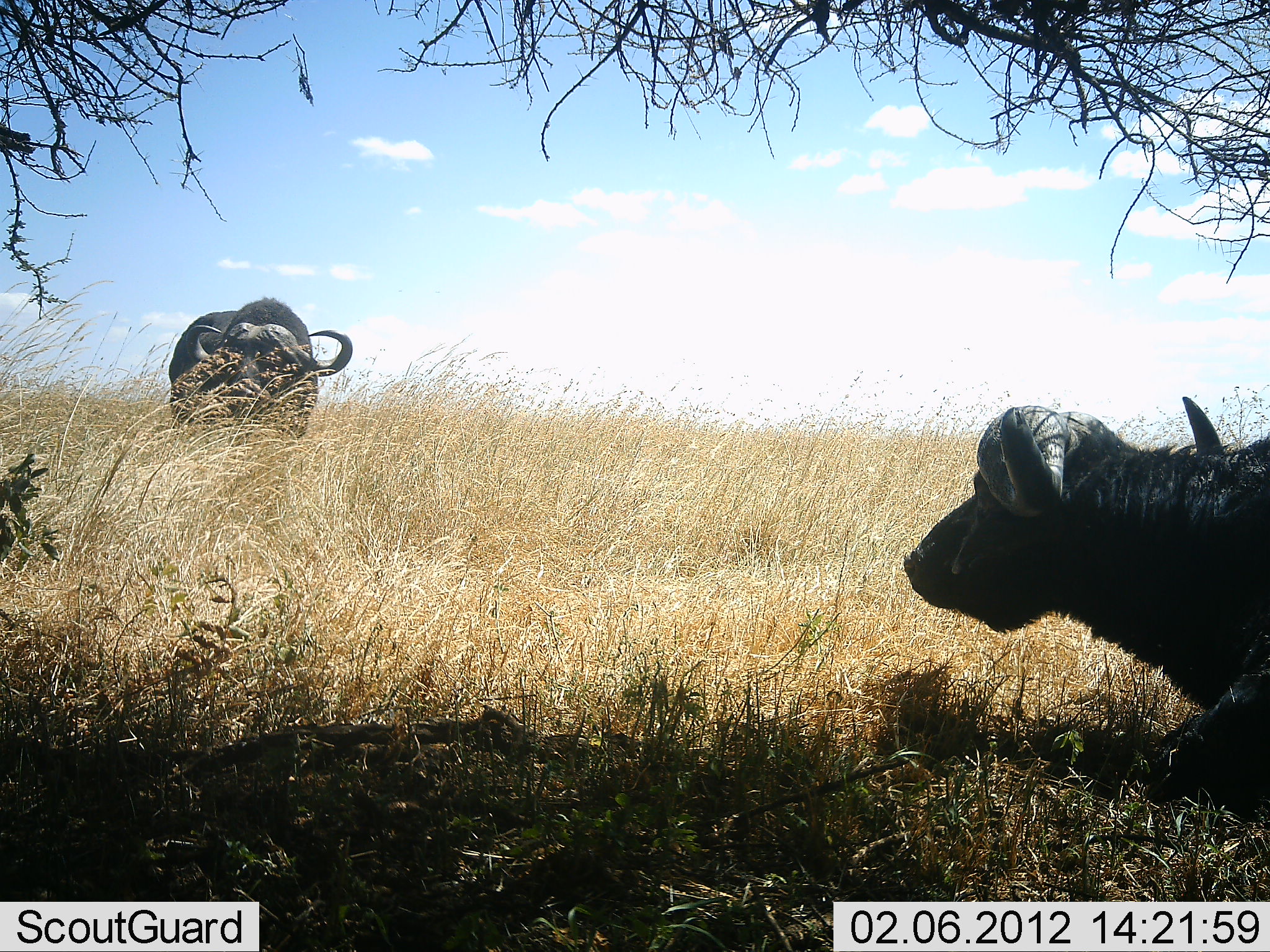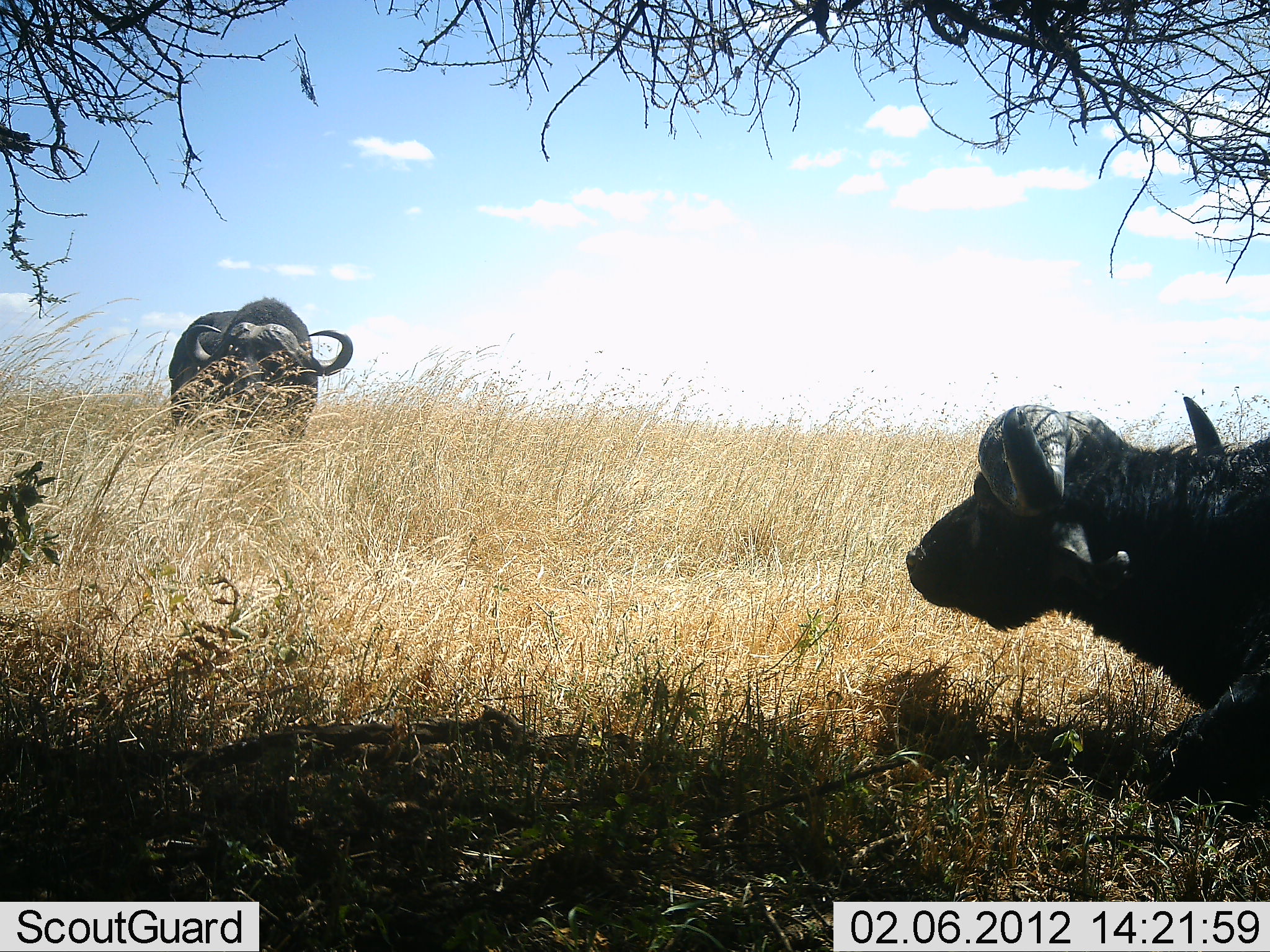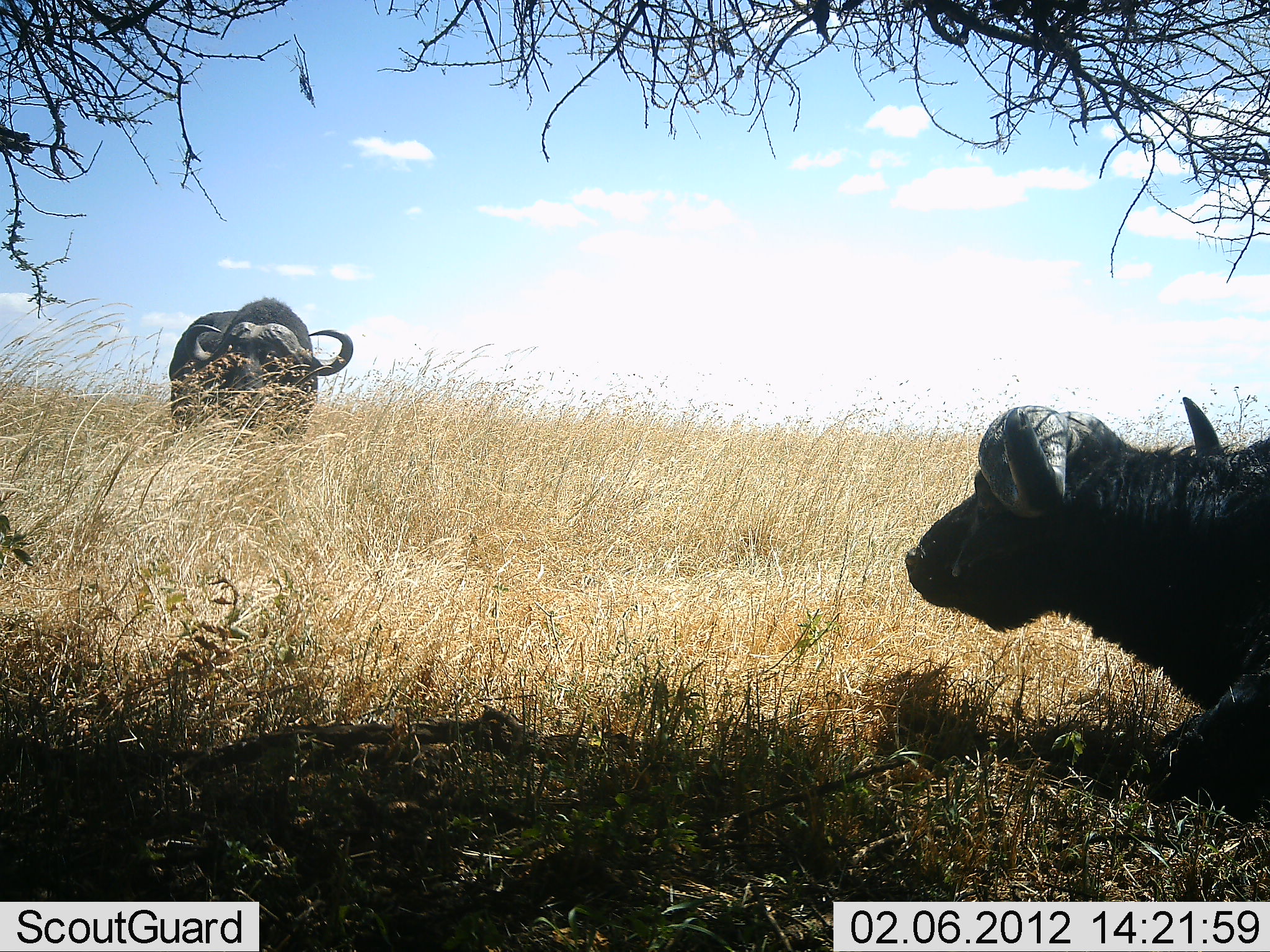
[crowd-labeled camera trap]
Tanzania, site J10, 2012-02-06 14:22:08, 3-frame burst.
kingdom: Animalia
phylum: Chordata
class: Mammalia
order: Artiodactyla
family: Bovidae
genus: Syncerus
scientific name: Syncerus caffer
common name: cape buffalo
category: buffalo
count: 2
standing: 67%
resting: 93%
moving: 7%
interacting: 0%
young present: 0%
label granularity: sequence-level